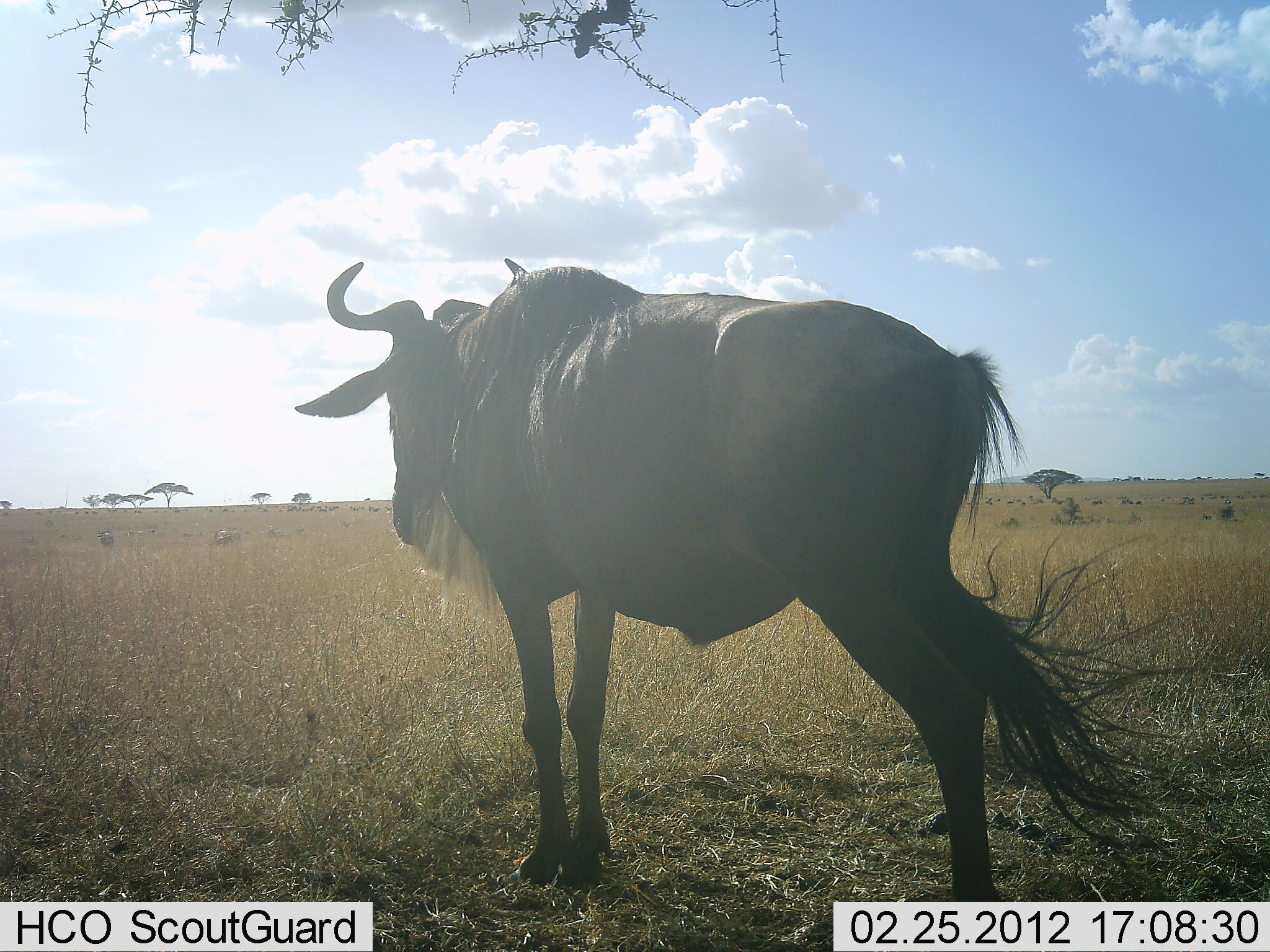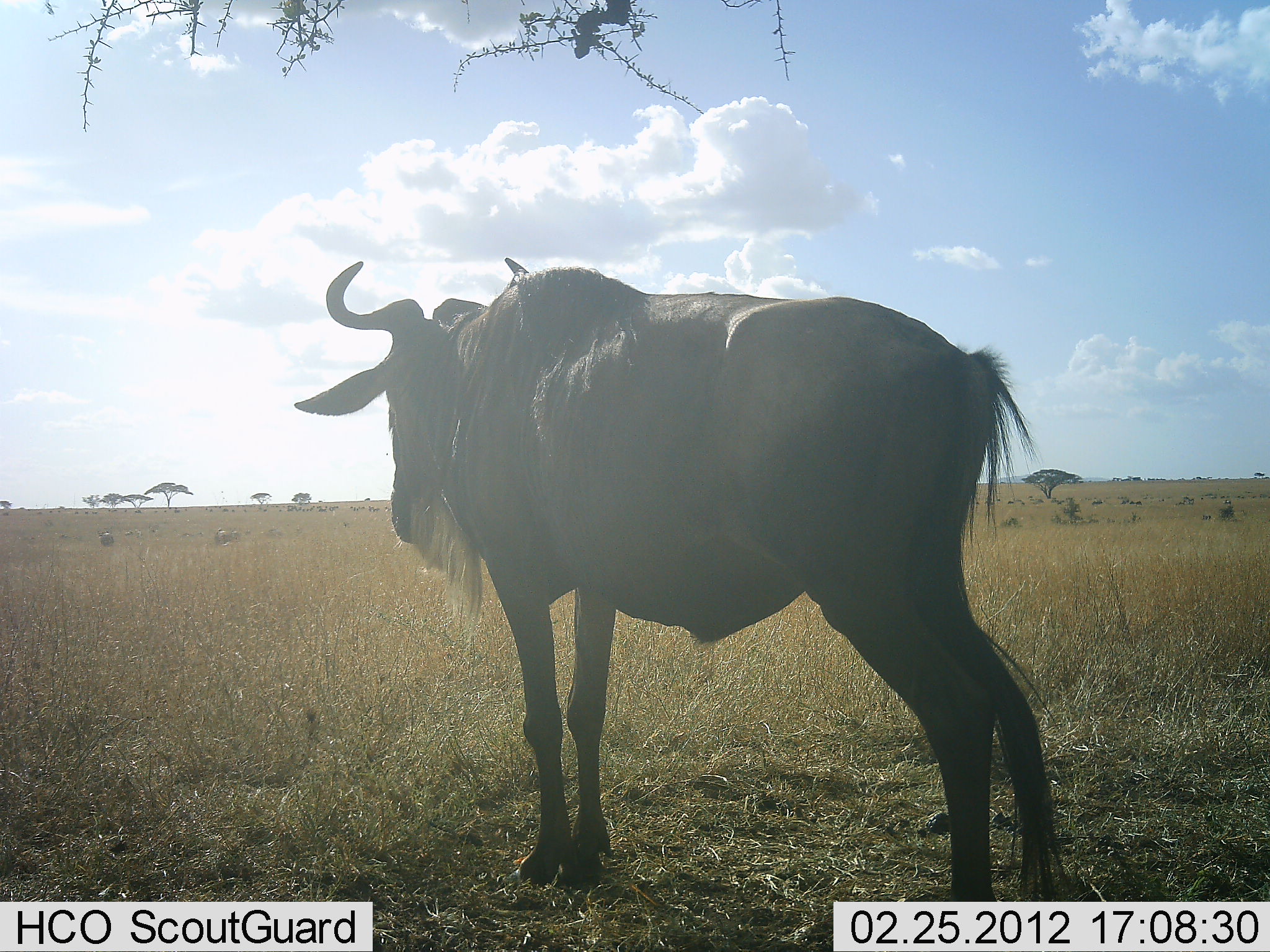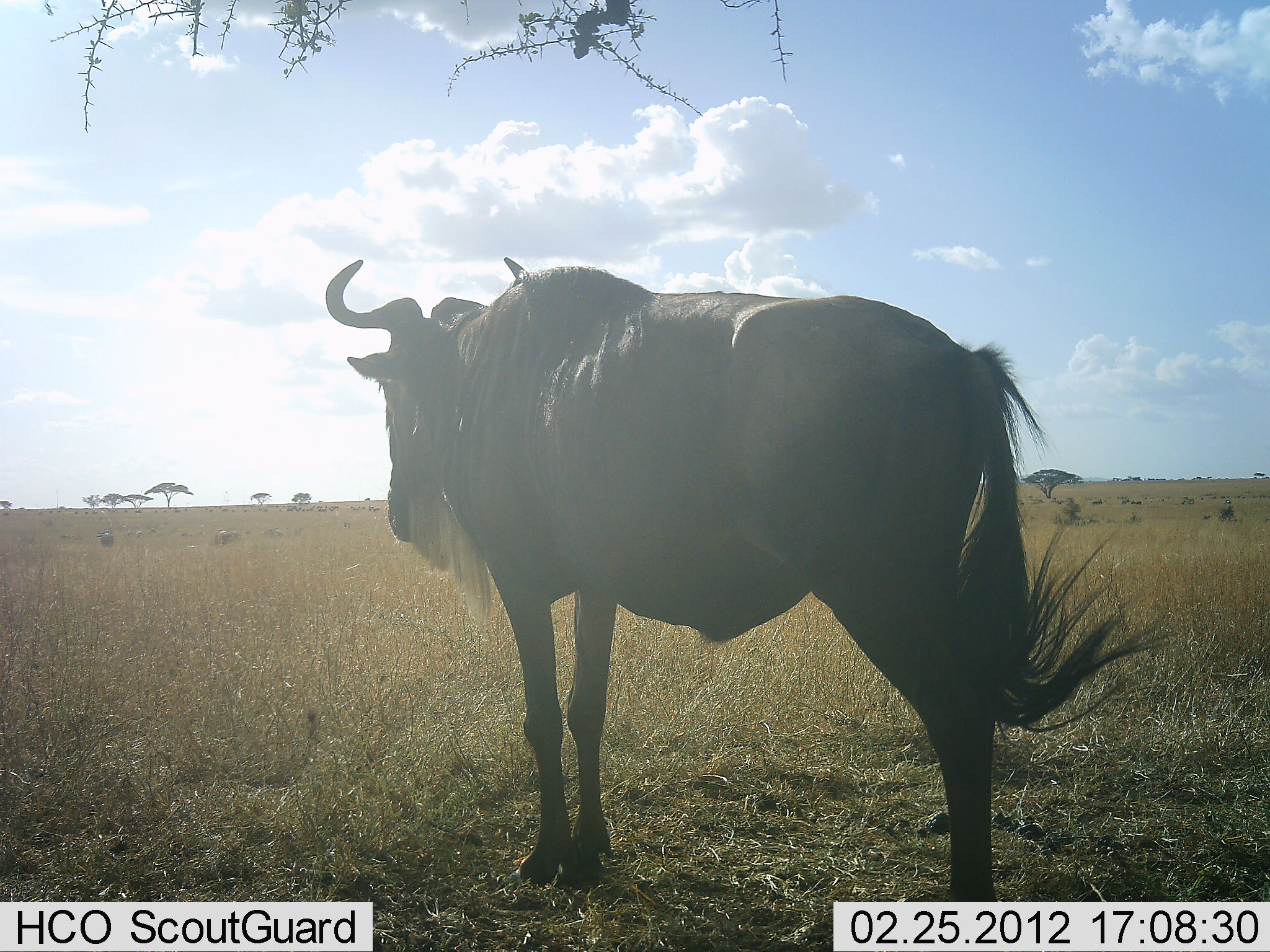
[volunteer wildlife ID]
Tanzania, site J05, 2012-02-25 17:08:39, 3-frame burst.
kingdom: Animalia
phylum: Chordata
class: Mammalia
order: Artiodactyla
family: Bovidae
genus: Connochaetes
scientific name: Connochaetes taurinus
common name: blue wildebeest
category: wildebeest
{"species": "wildebeest (blue wildebeest) (Connochaetes taurinus)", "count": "1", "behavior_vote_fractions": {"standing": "96%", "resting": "4%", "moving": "0%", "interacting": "0%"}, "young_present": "0%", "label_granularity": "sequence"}